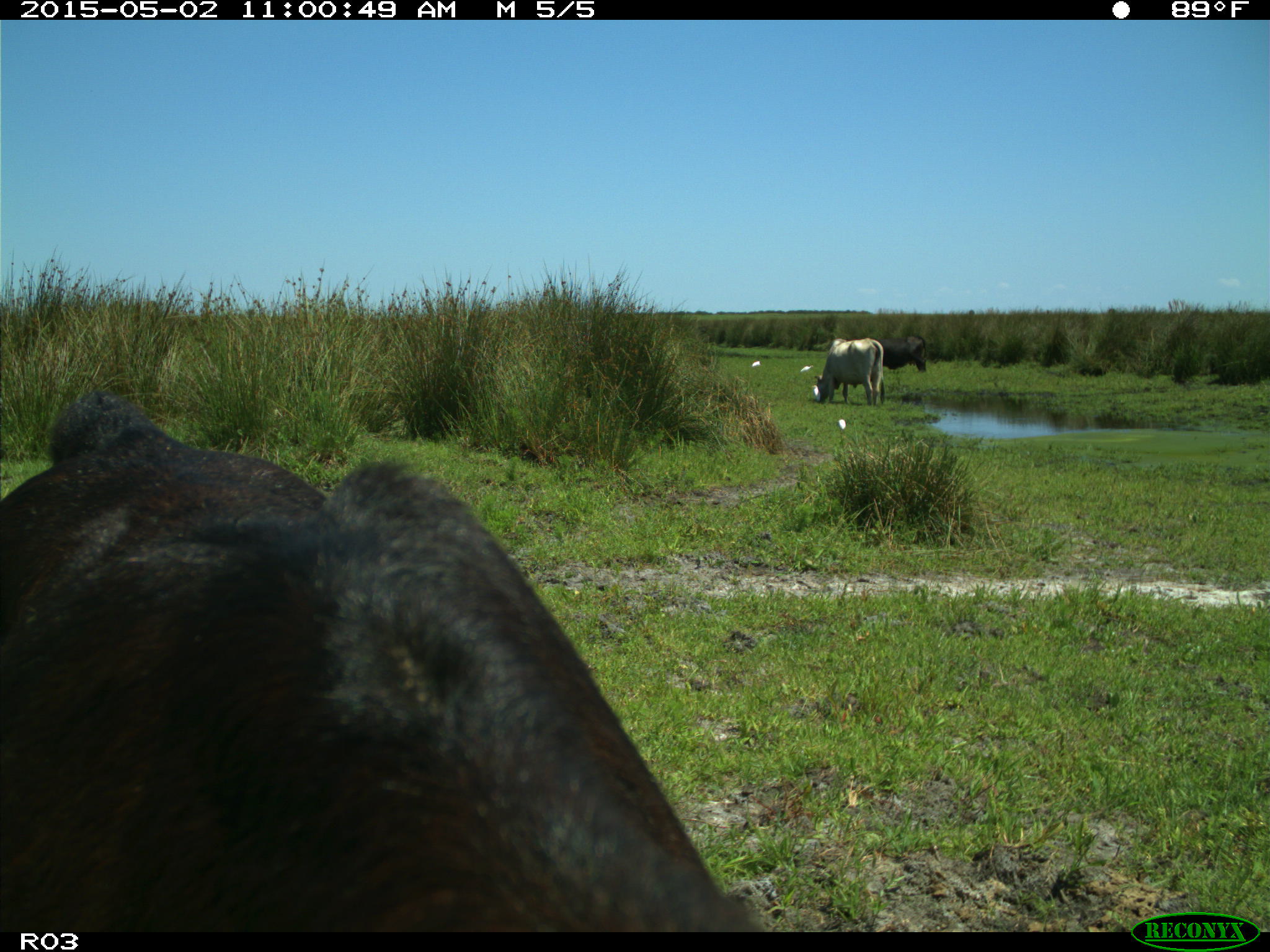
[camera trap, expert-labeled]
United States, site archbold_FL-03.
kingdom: Animalia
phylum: Chordata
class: Mammalia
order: Artiodactyla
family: Bovidae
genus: Bos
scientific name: Bos taurus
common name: domestic cow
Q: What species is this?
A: Bos taurus (domestic cow).